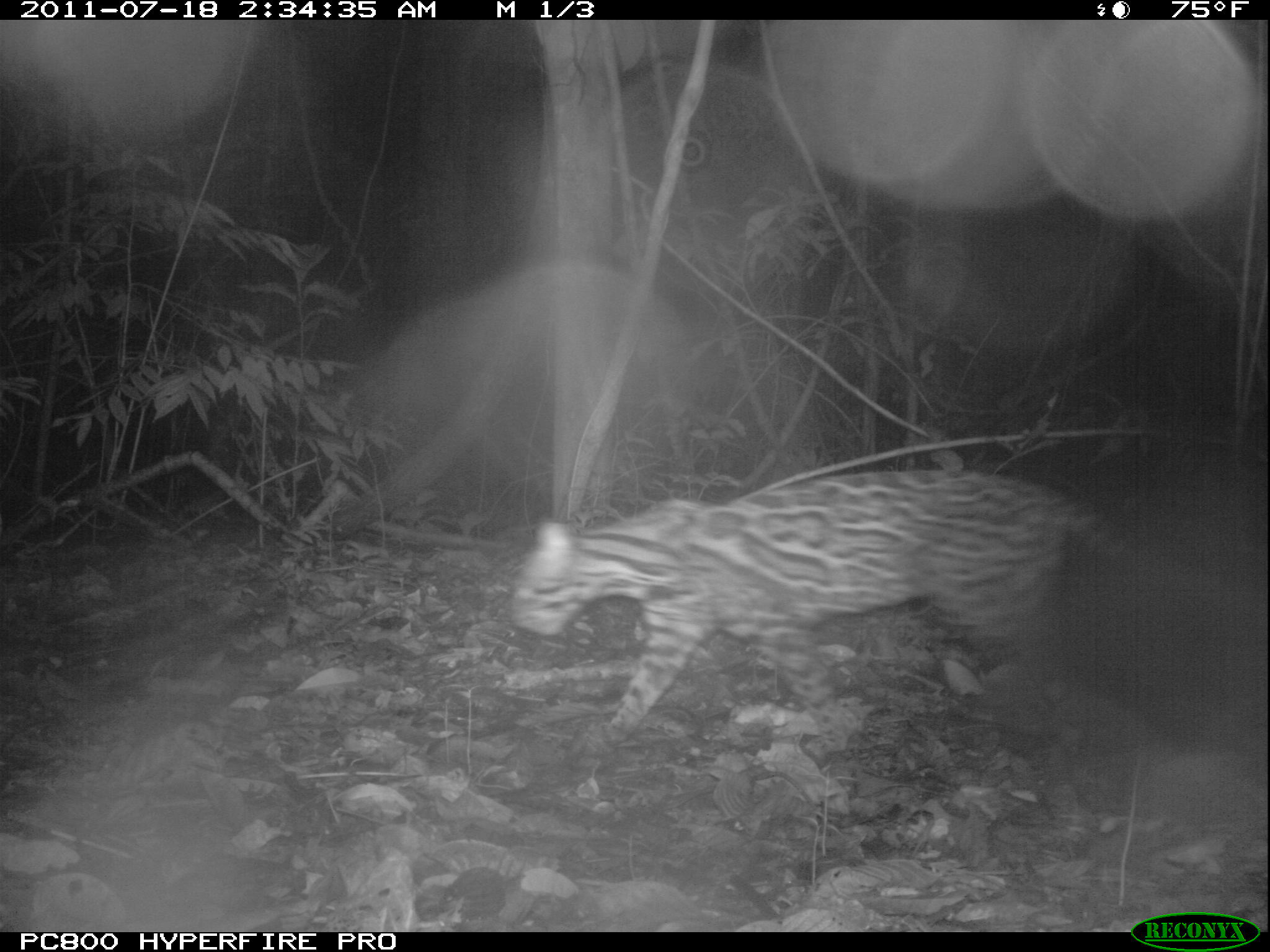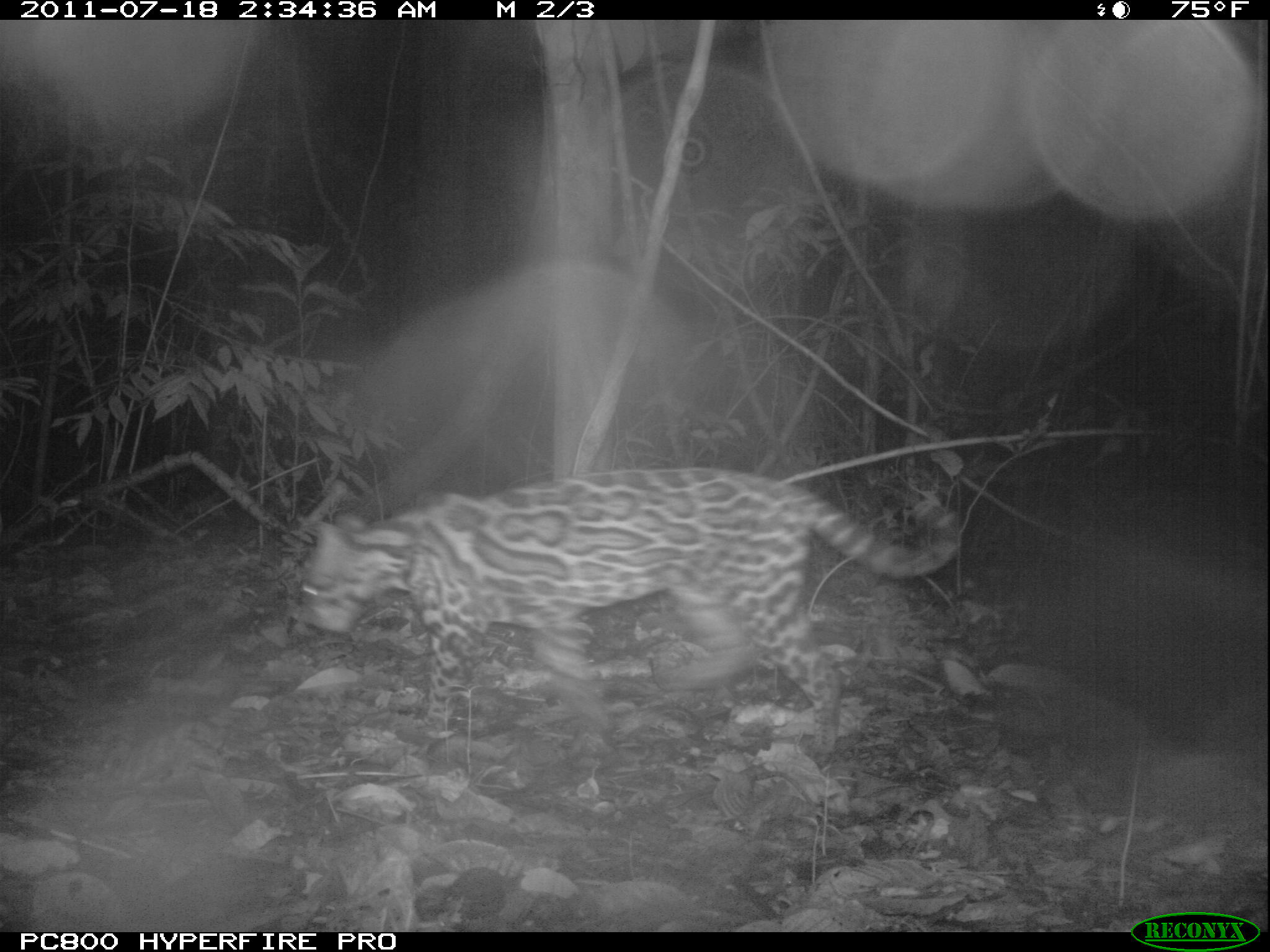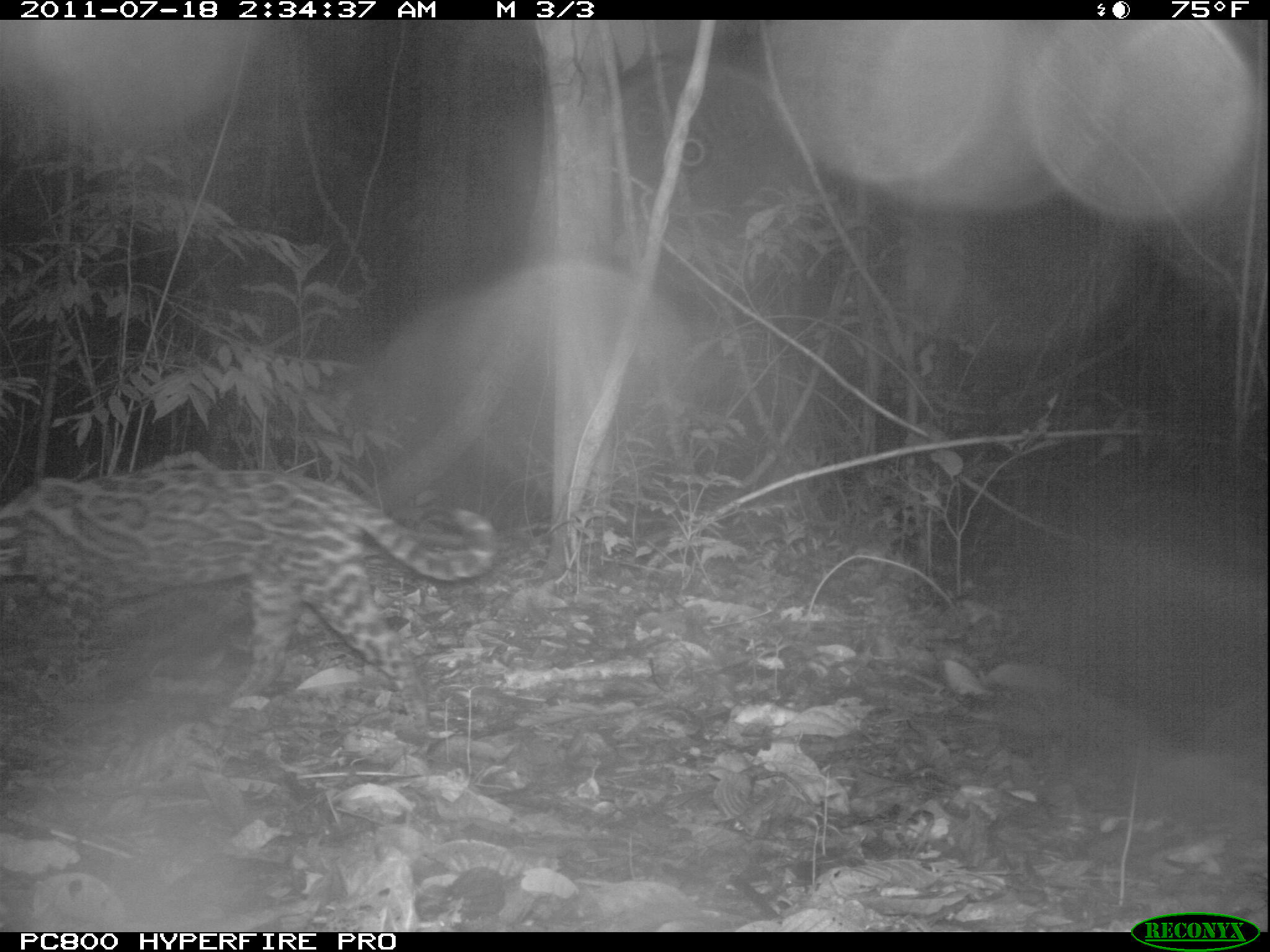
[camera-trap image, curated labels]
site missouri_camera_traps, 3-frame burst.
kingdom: Animalia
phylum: Chordata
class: Mammalia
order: Carnivora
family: Felidae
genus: Leopardus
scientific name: Leopardus pardalis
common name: ocelot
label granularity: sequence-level